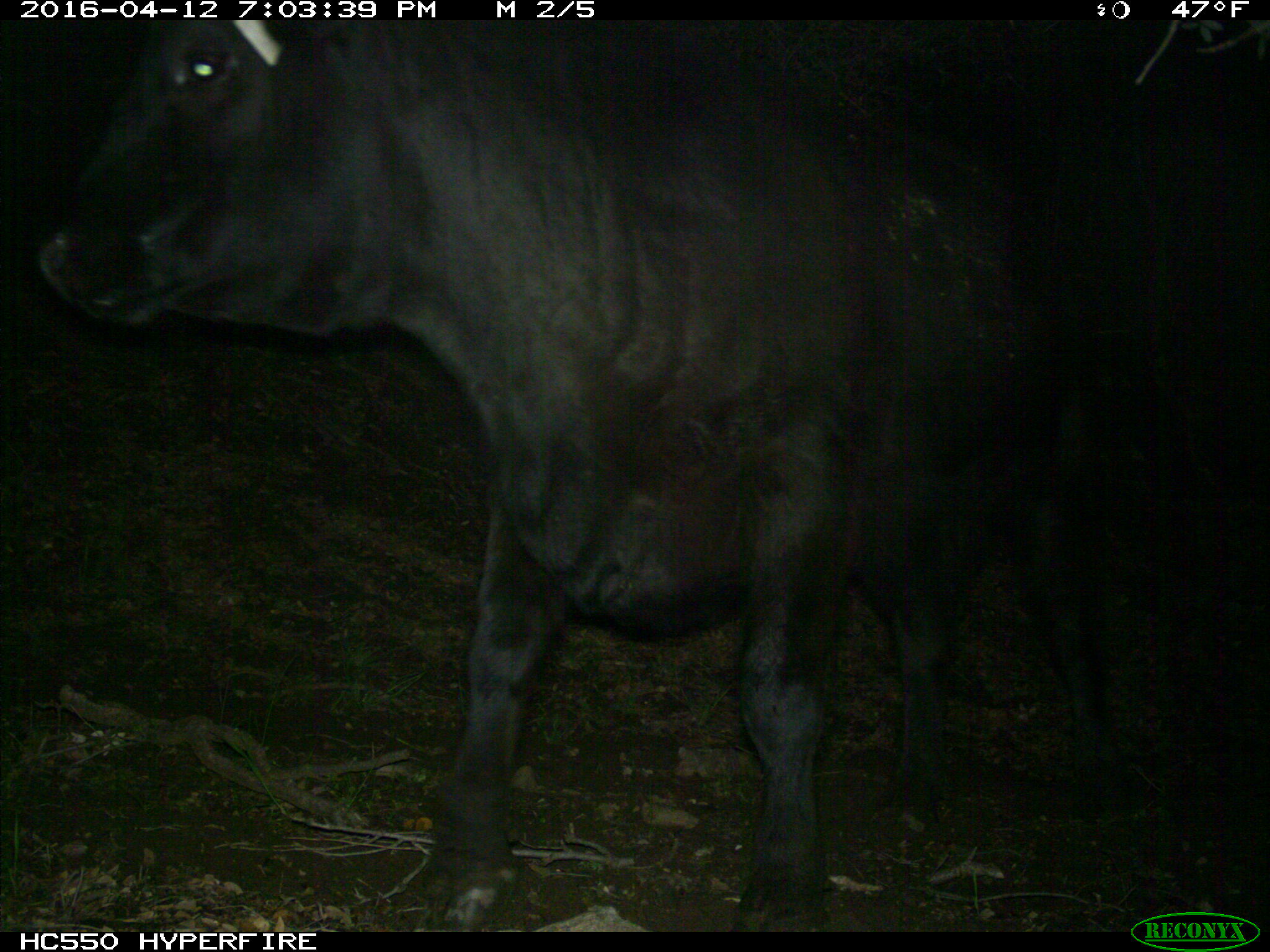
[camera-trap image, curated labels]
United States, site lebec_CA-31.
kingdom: Animalia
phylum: Chordata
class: Mammalia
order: Artiodactyla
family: Bovidae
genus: Bos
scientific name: Bos taurus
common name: domestic cow